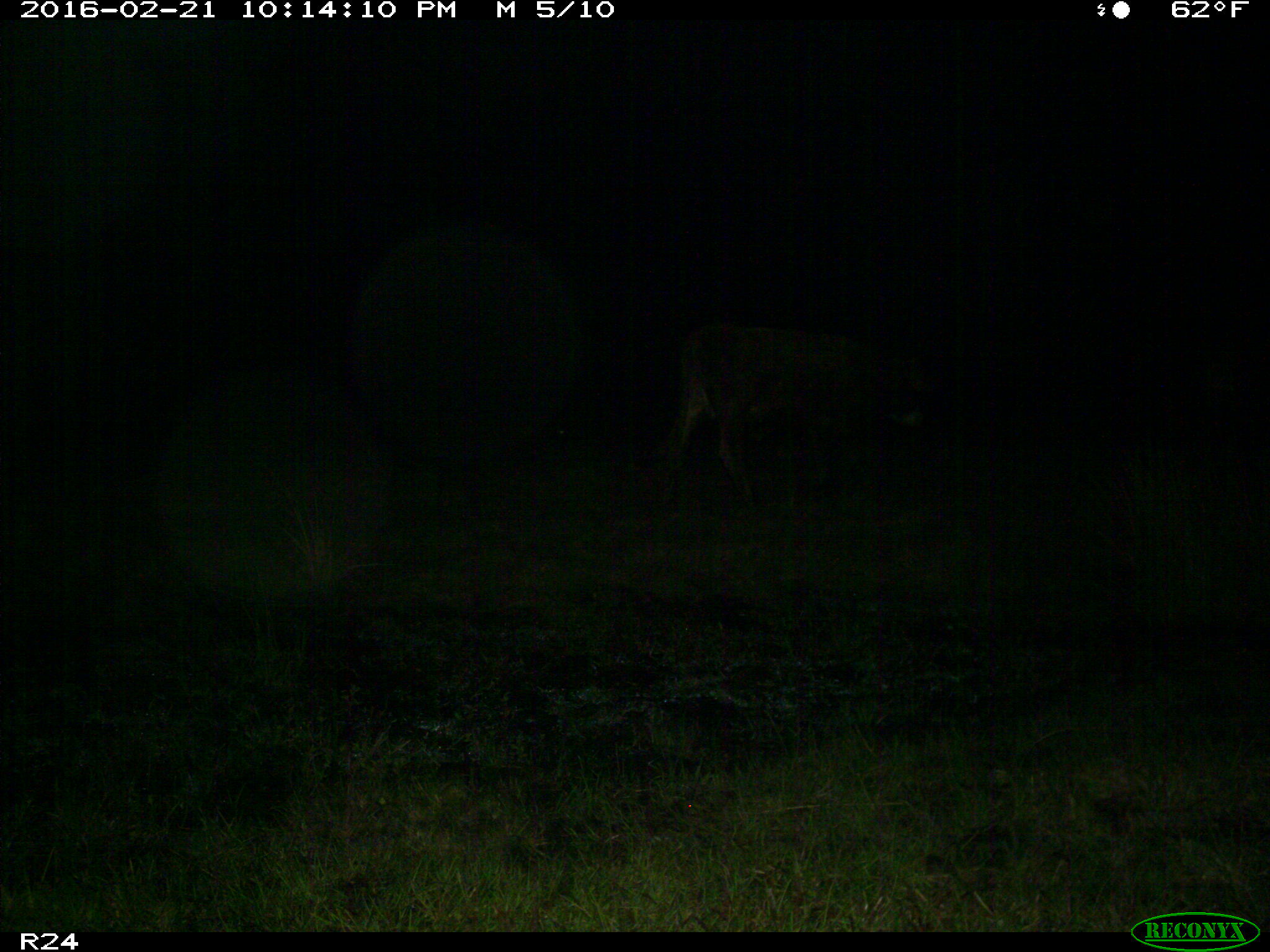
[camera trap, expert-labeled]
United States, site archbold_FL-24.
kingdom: Animalia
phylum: Chordata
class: Mammalia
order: Artiodactyla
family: Bovidae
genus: Bos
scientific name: Bos taurus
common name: domestic cow